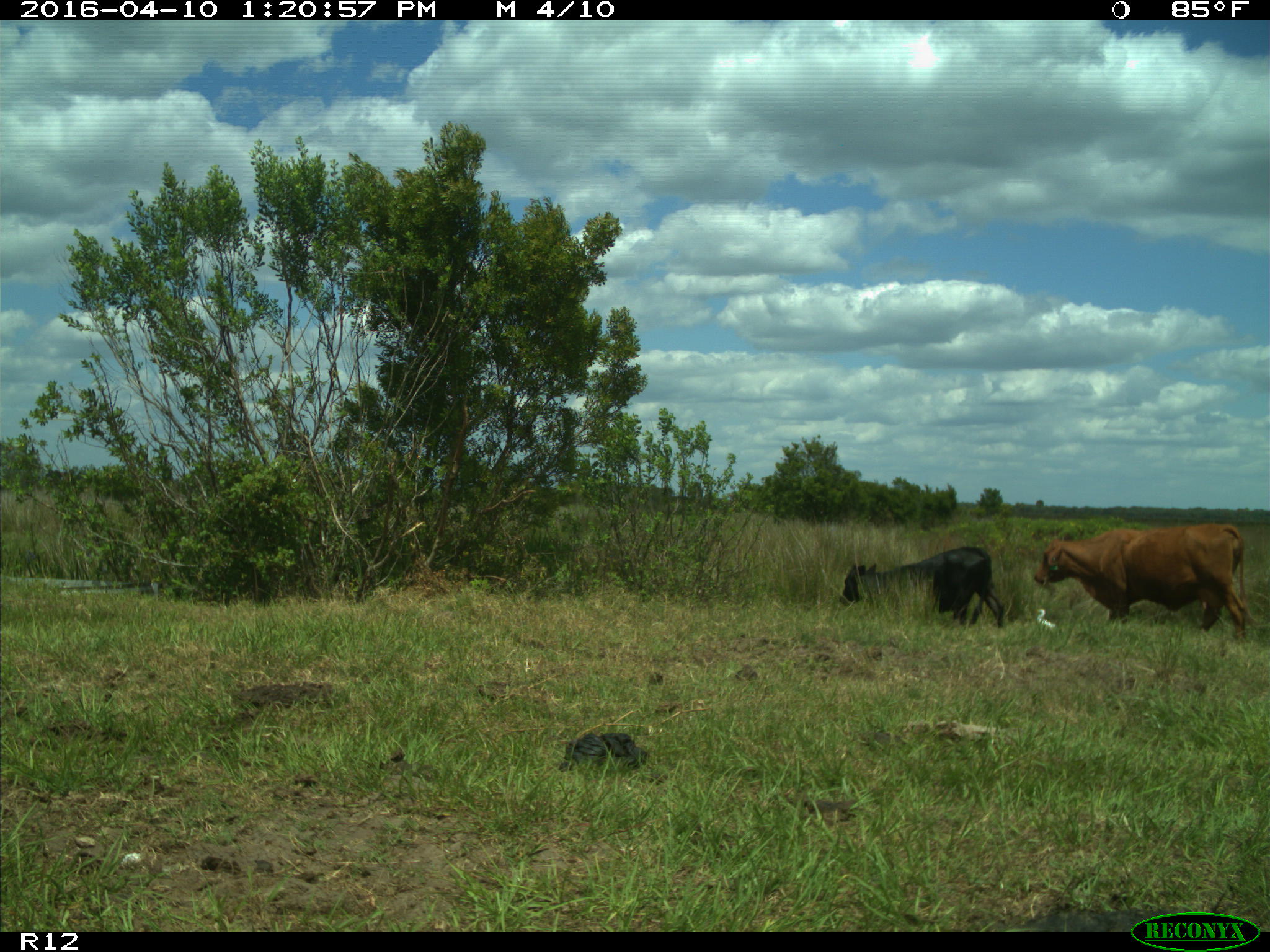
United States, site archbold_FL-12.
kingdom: Animalia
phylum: Chordata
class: Mammalia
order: Artiodactyla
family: Bovidae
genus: Bos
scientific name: Bos taurus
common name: domestic cow